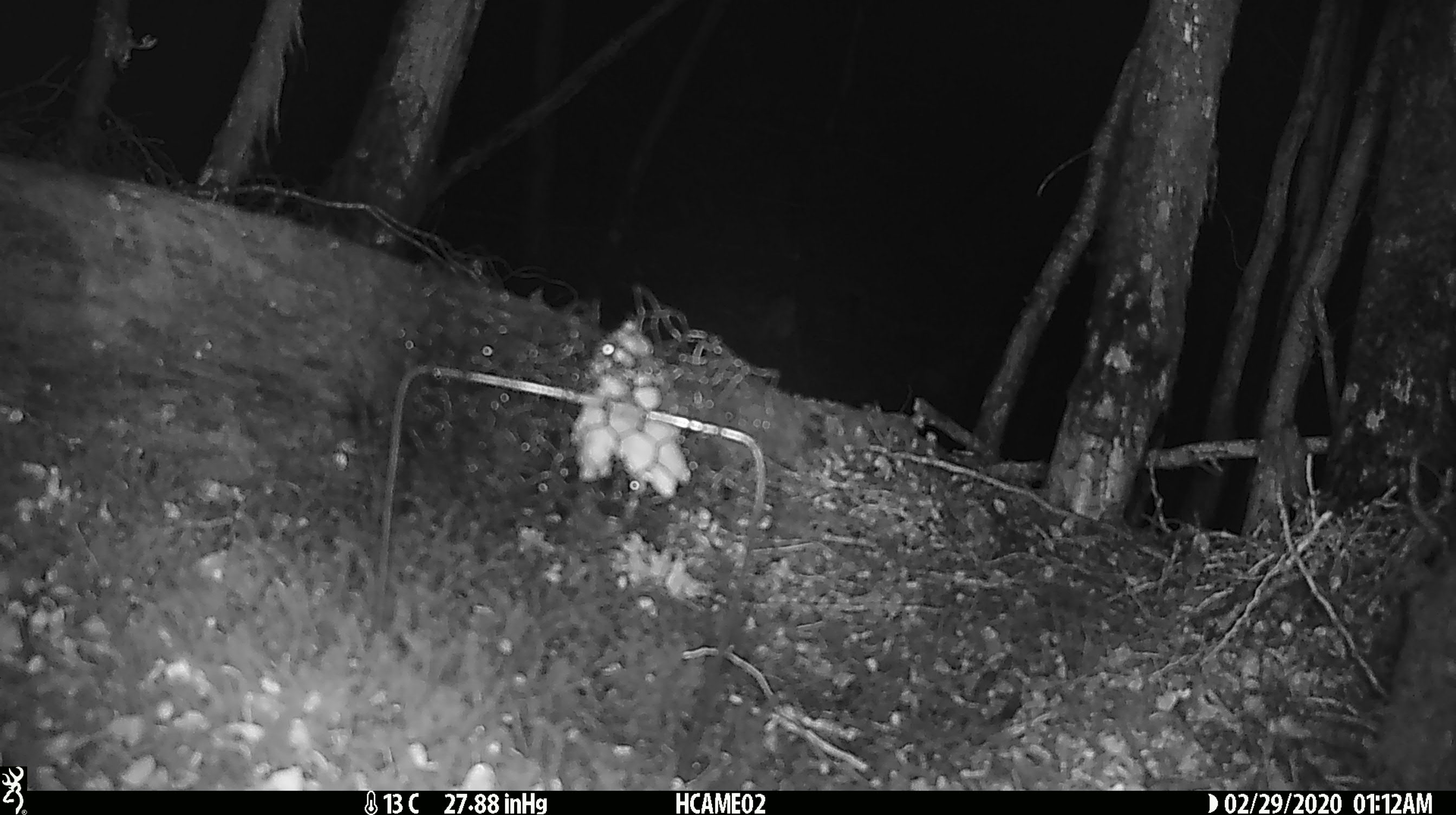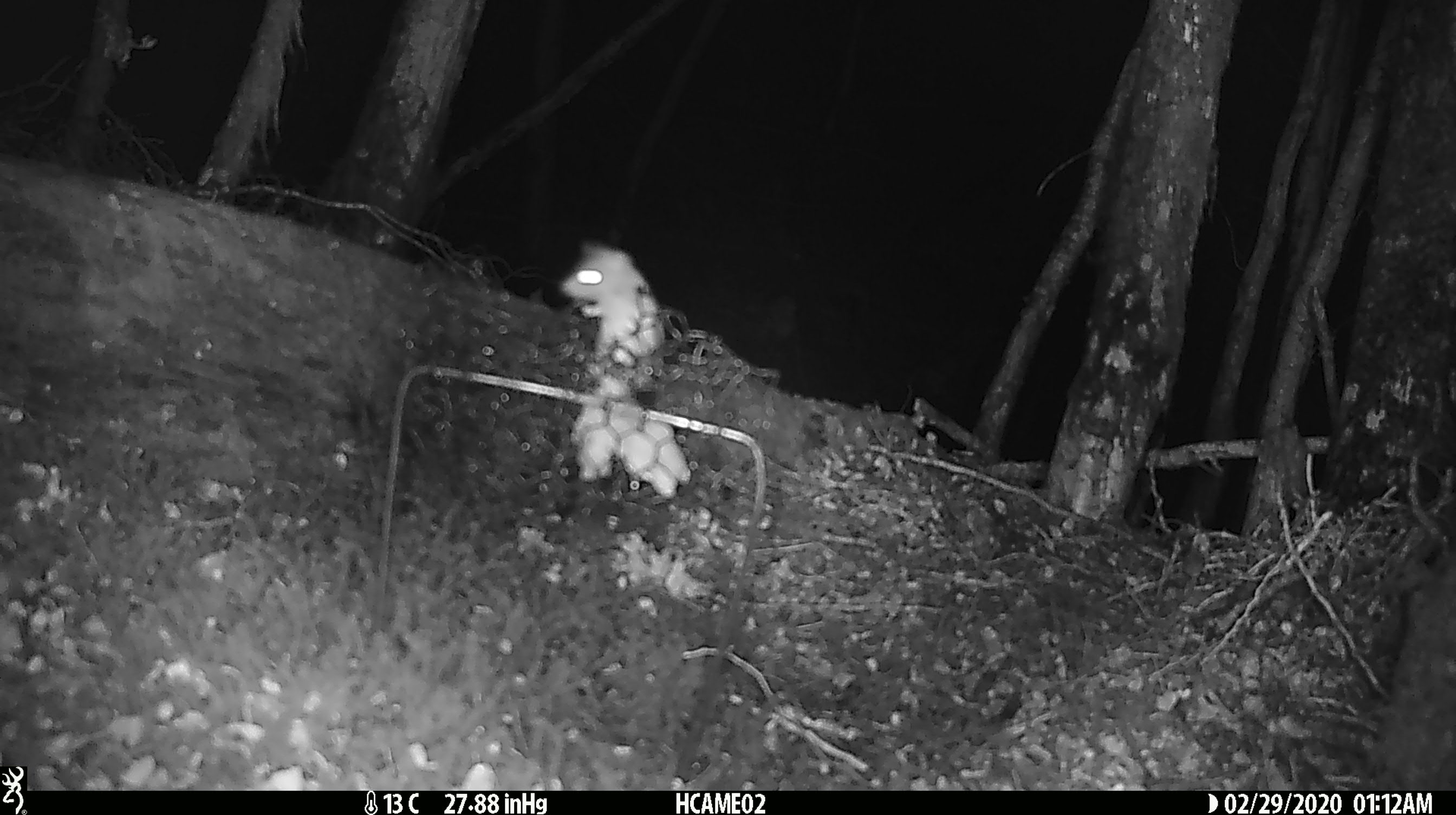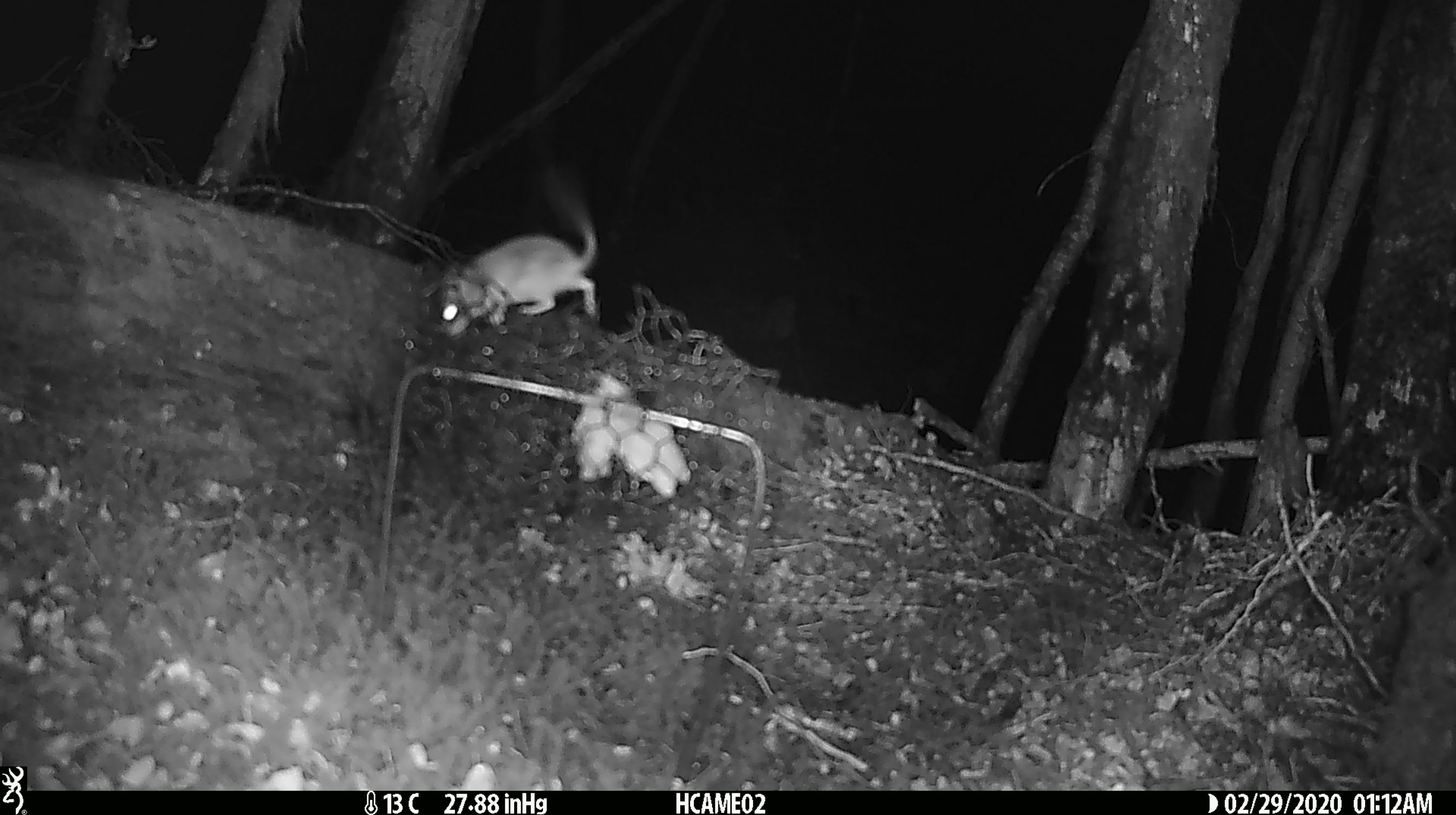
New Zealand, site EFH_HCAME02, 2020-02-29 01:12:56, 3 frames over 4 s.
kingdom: Animalia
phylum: Chordata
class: Mammalia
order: Rodentia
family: Muridae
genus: Mus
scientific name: Mus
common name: mouse